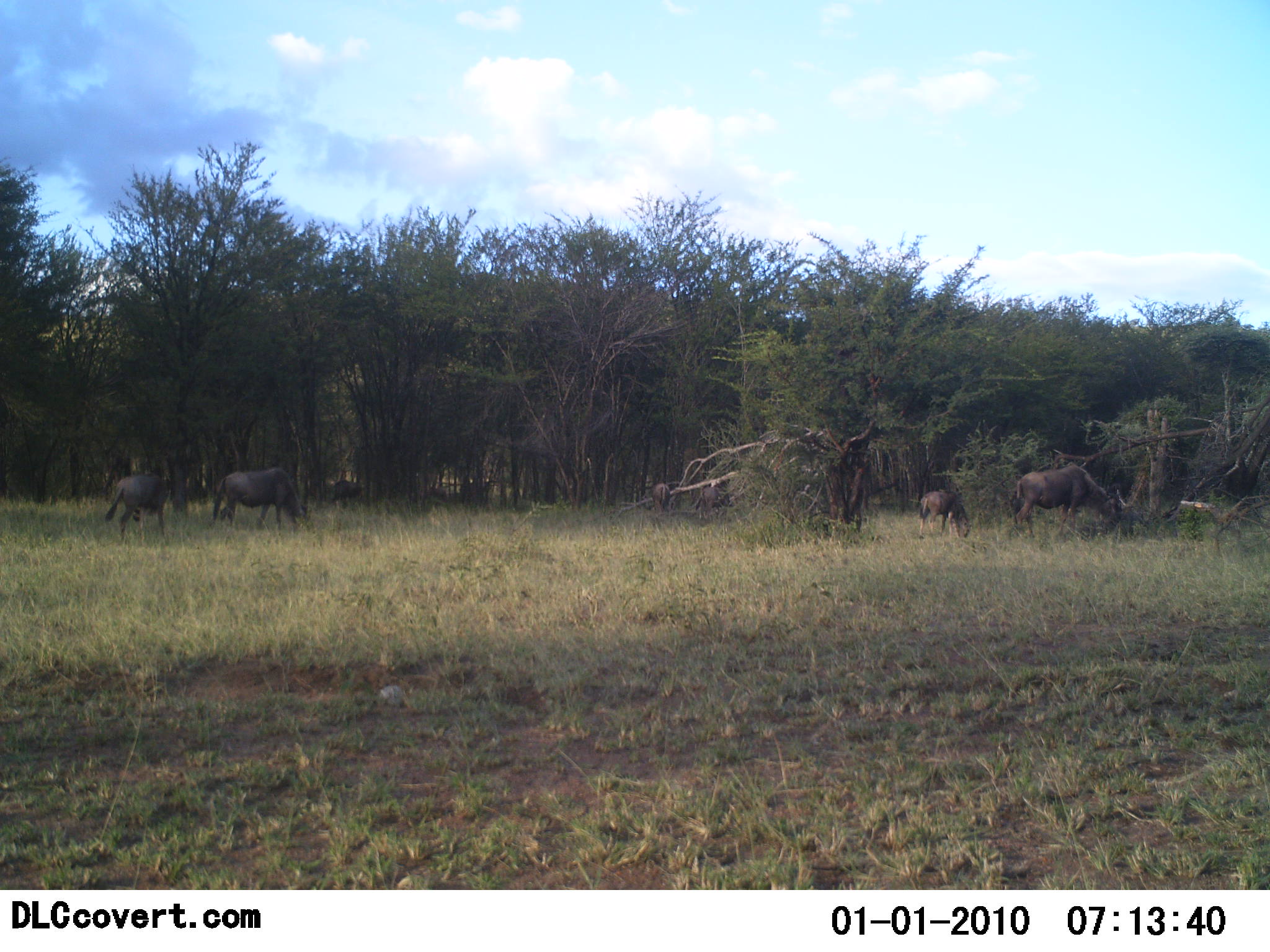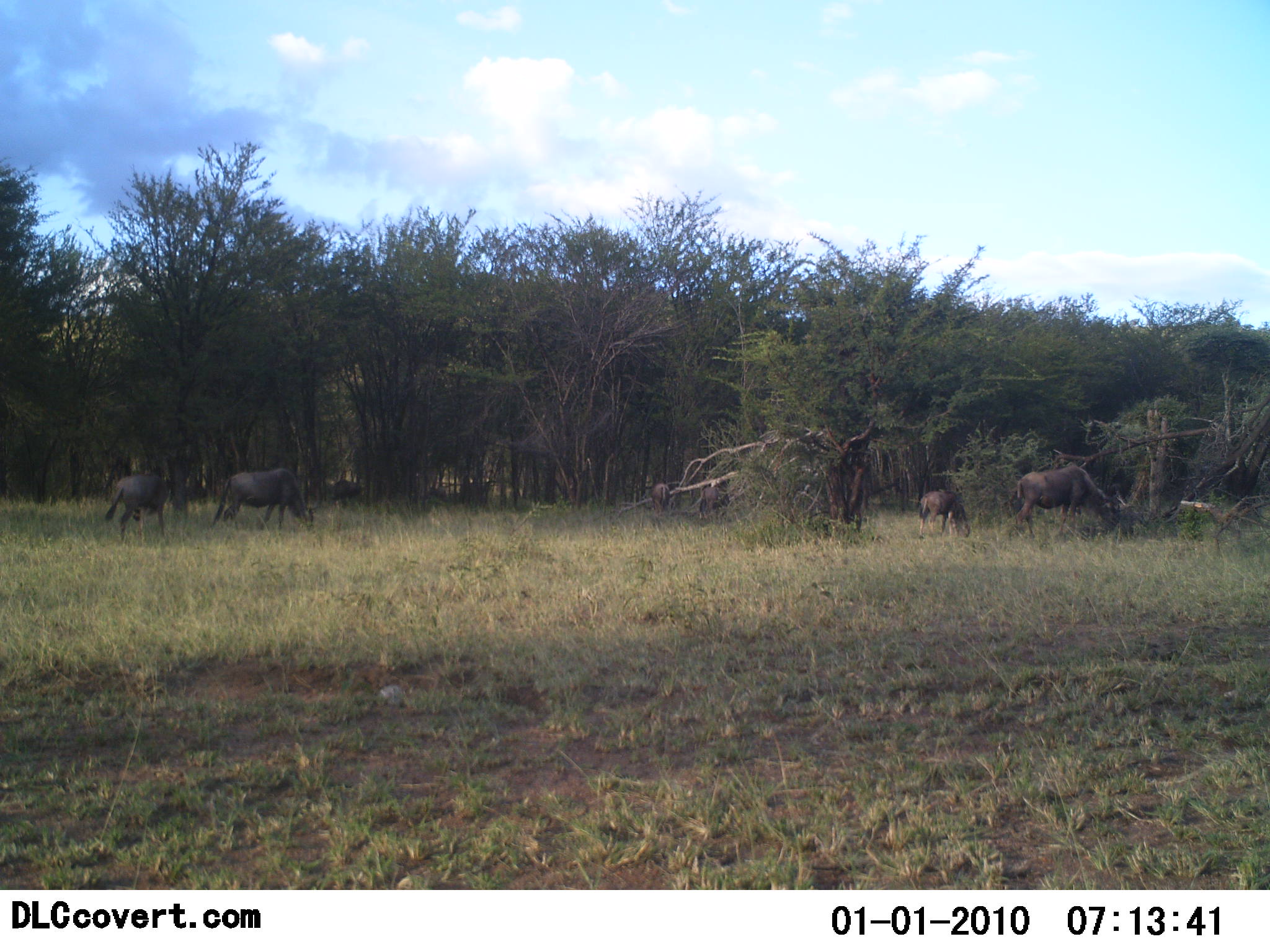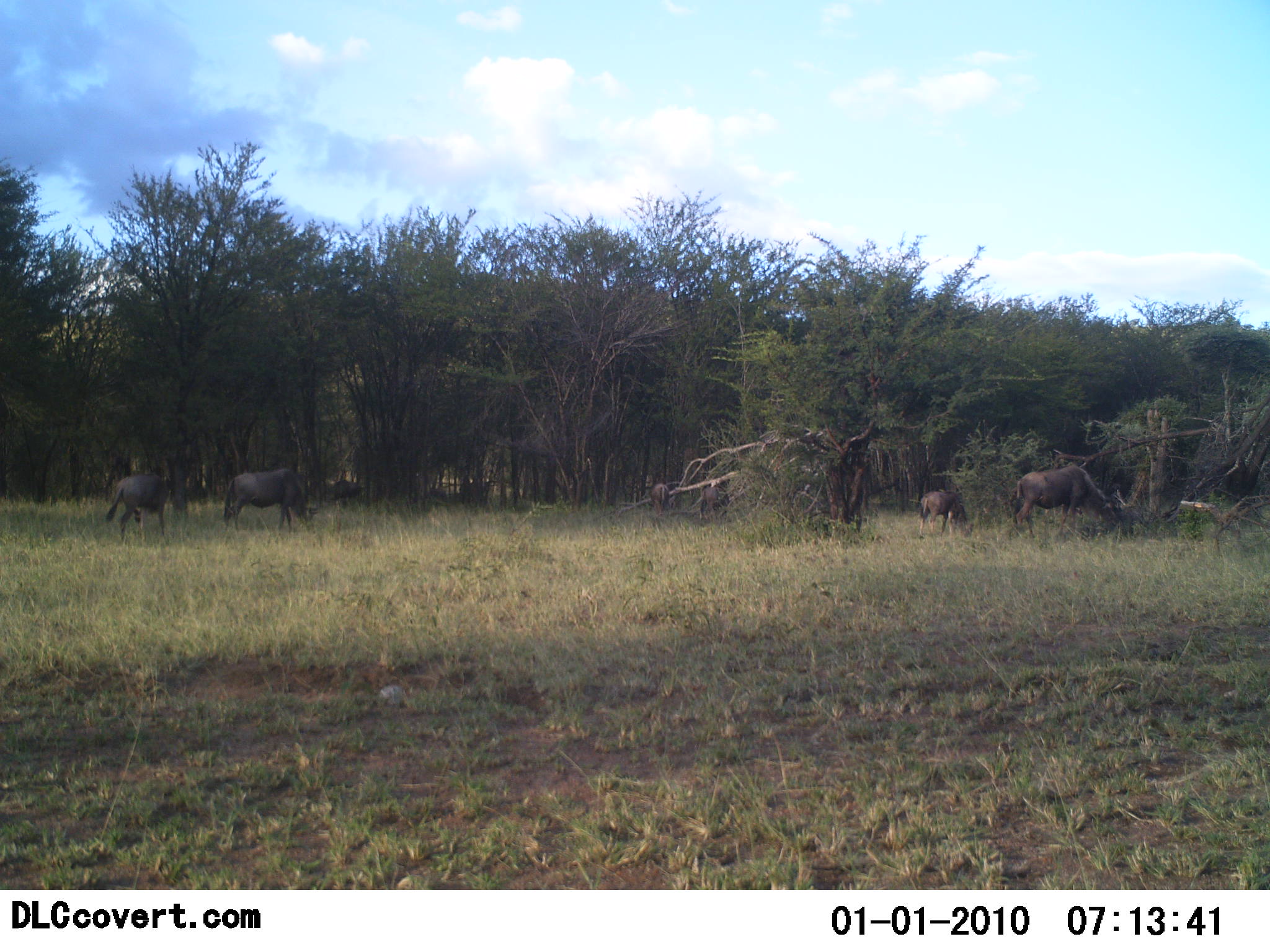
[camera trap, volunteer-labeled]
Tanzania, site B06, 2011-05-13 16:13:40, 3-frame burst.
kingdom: Animalia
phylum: Chordata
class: Mammalia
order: Artiodactyla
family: Bovidae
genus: Connochaetes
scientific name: Connochaetes taurinus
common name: blue wildebeest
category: wildebeest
Wildebeest (blue wildebeest) (Connochaetes taurinus), count 6. Behavior (volunteer vote fractions): standing 36%, resting 0%, moving 0%, interacting 0%. Young present (vote fraction): 7%. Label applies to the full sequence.